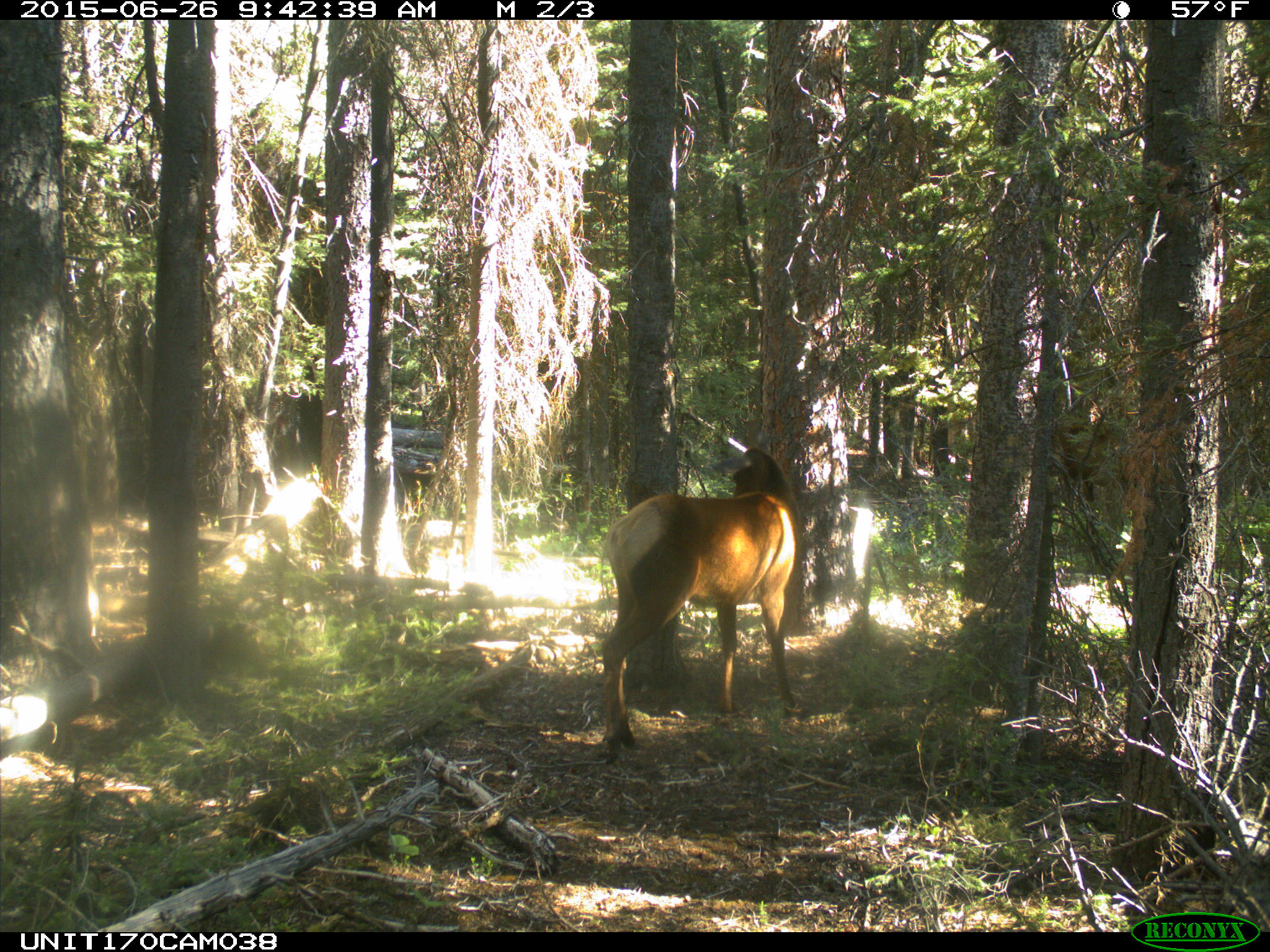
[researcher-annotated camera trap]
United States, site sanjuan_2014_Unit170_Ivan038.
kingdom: Animalia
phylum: Chordata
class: Mammalia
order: Artiodactyla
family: Cervidae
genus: Cervus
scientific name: Cervus elaphus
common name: red deer